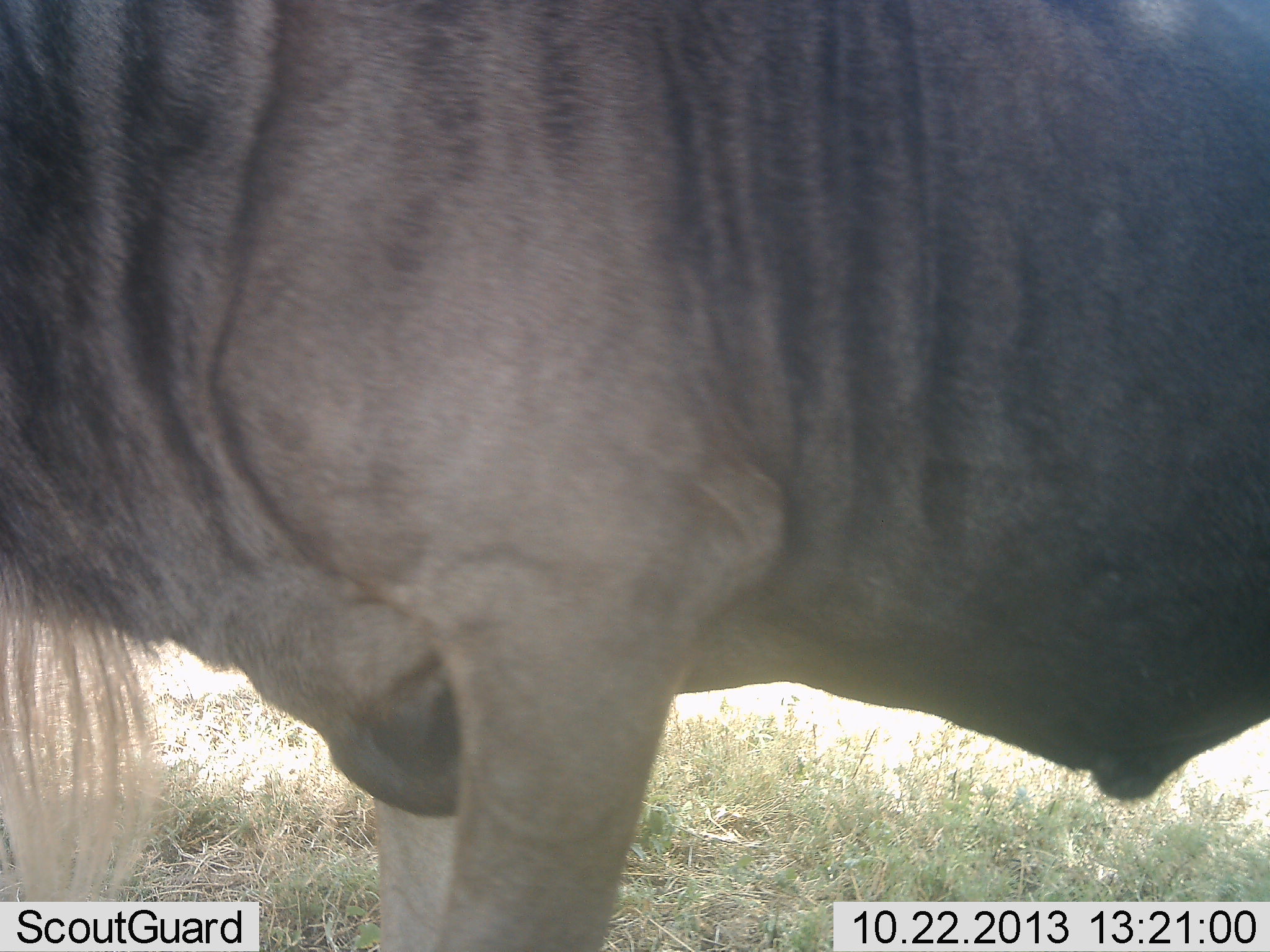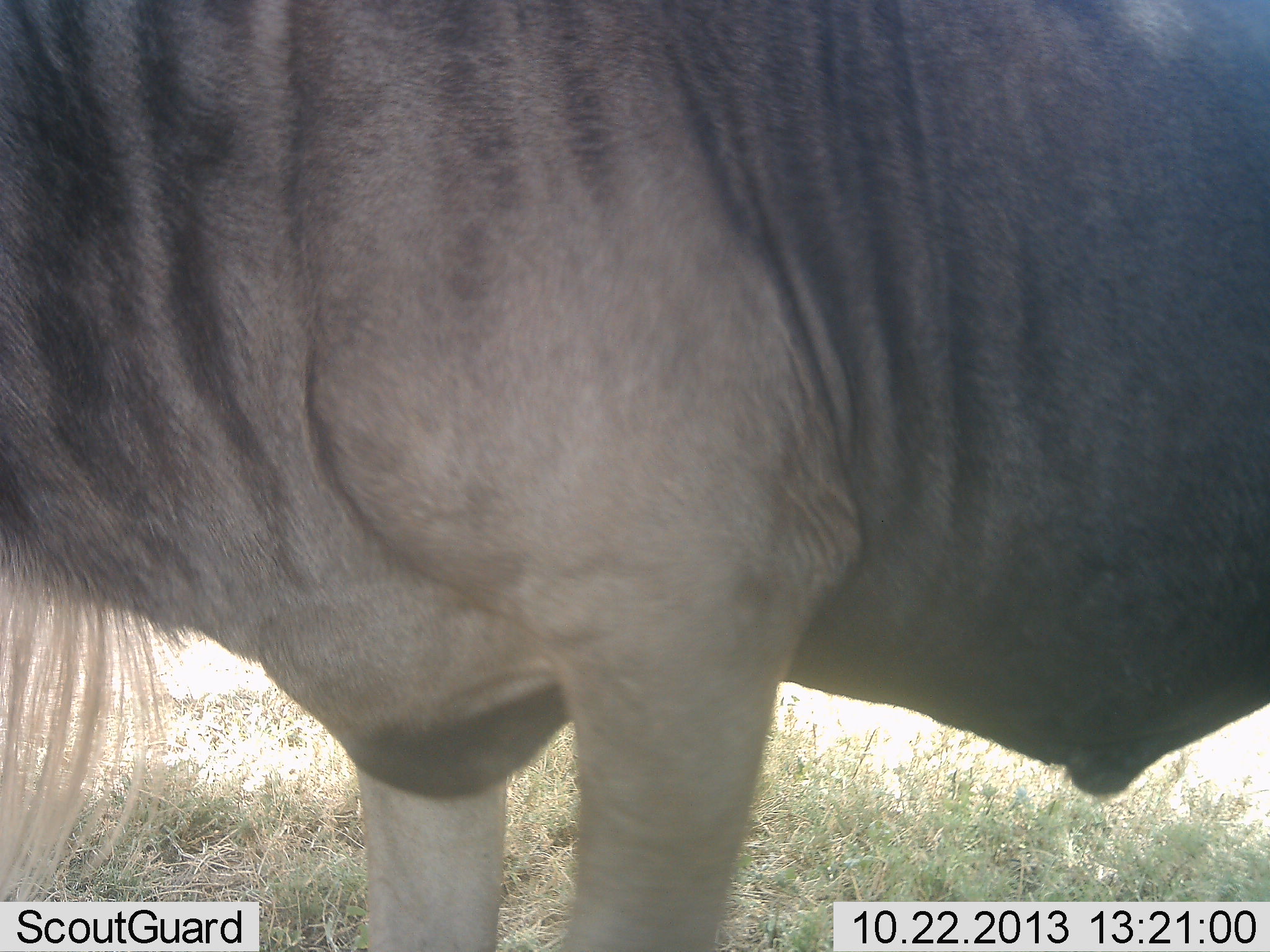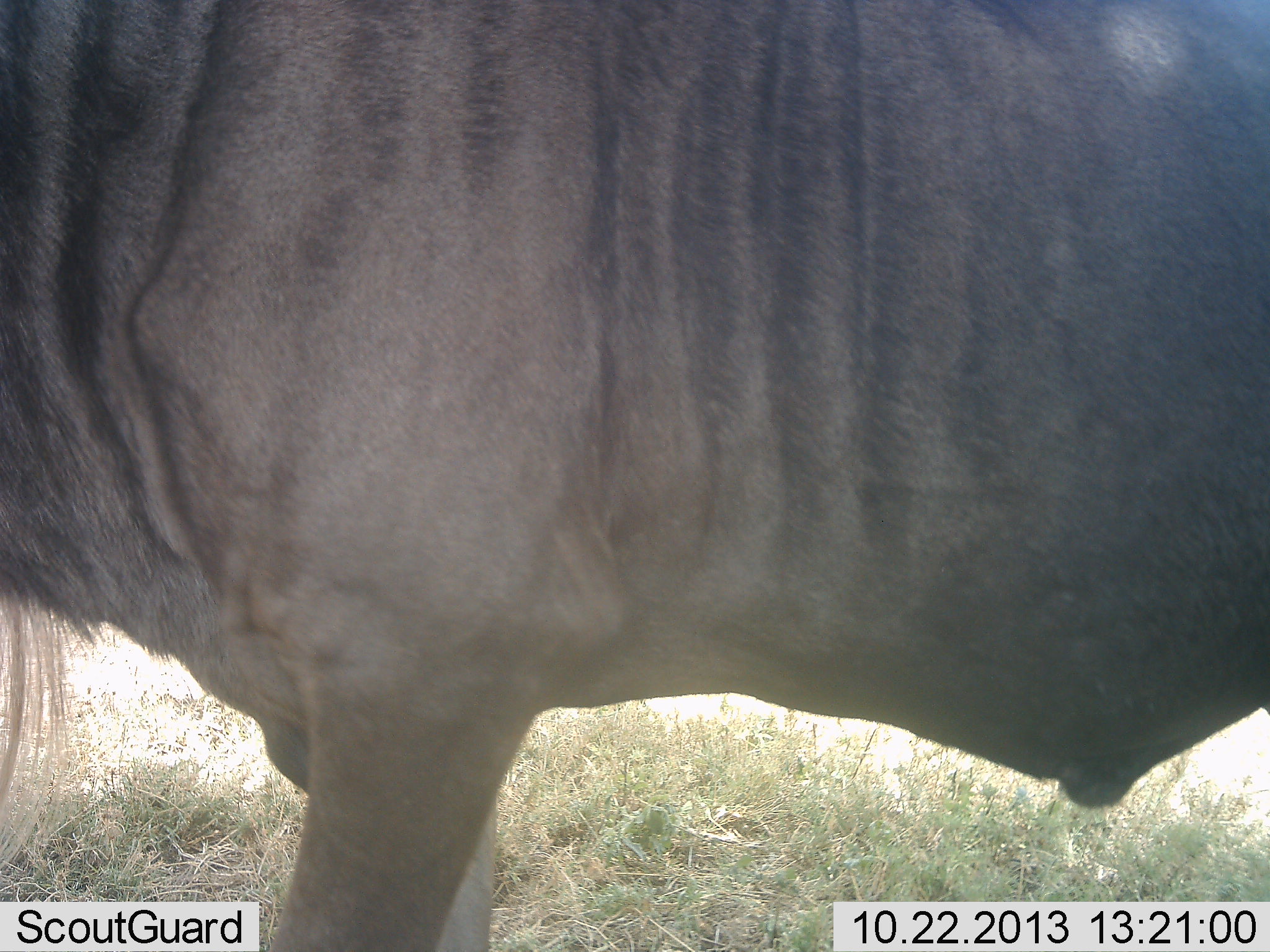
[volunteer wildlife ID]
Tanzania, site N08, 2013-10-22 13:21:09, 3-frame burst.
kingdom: Animalia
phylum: Chordata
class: Mammalia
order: Artiodactyla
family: Bovidae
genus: Connochaetes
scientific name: Connochaetes taurinus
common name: blue wildebeest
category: wildebeest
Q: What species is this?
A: Wildebeest (blue wildebeest) (Connochaetes taurinus).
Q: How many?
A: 1.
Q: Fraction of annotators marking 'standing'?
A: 90%.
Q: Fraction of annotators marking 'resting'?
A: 0%.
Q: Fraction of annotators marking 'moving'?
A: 10%.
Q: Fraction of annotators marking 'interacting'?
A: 0%.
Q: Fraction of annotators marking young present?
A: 0%.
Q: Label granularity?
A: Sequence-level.